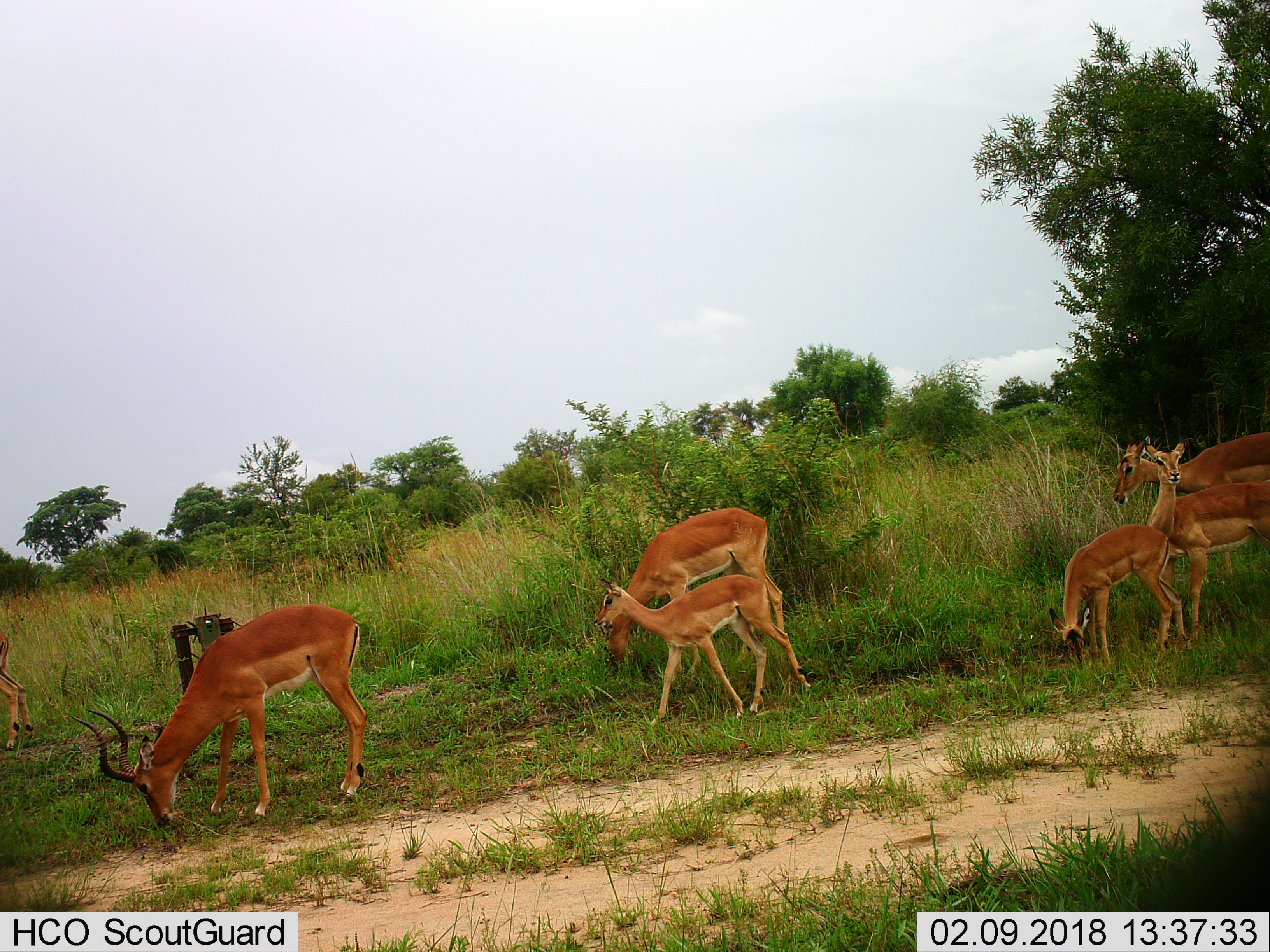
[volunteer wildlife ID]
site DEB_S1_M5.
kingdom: Animalia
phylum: Chordata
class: Mammalia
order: Artiodactyla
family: Bovidae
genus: Aepyceros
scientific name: Aepyceros melampus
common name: impala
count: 7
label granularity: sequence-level